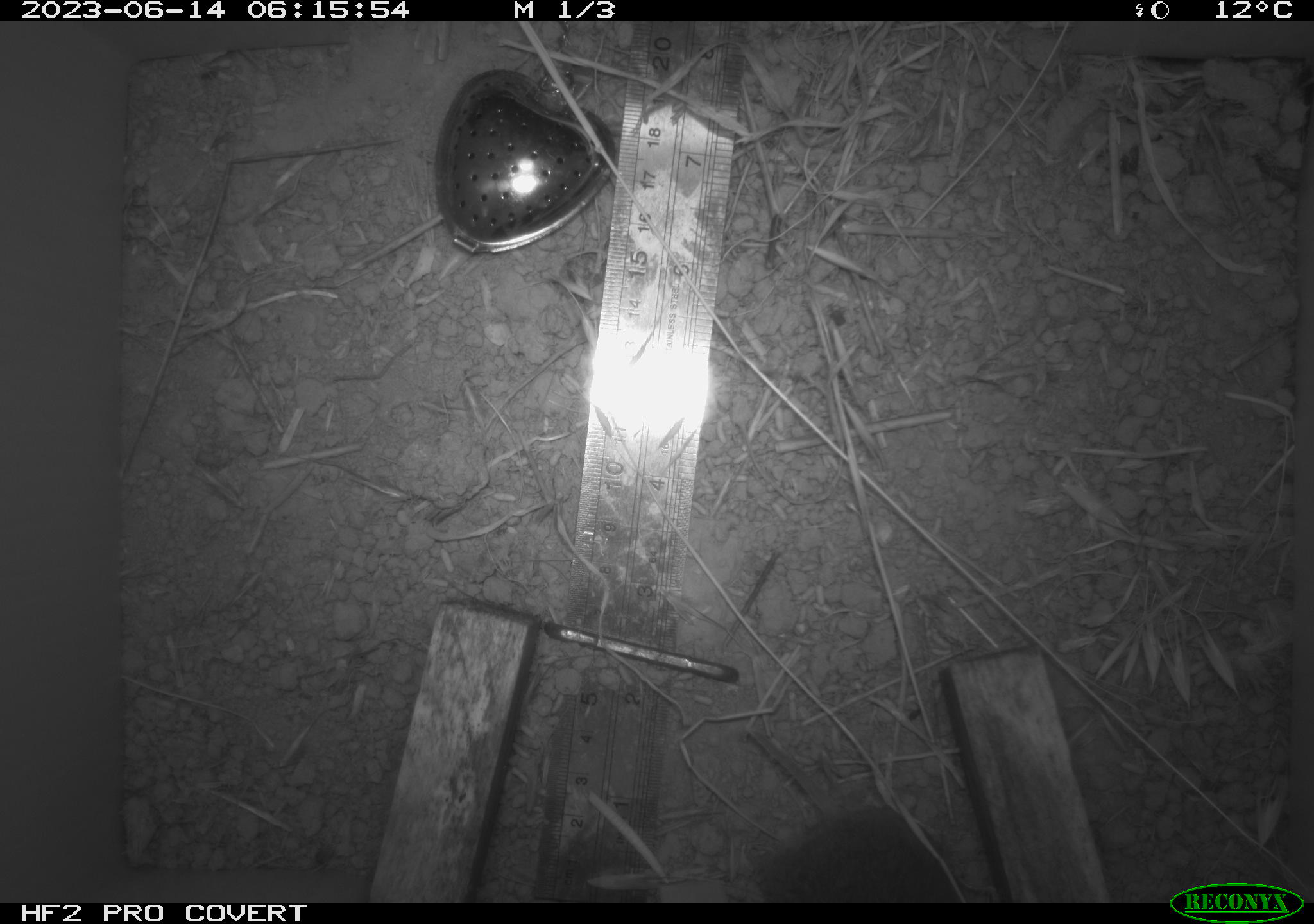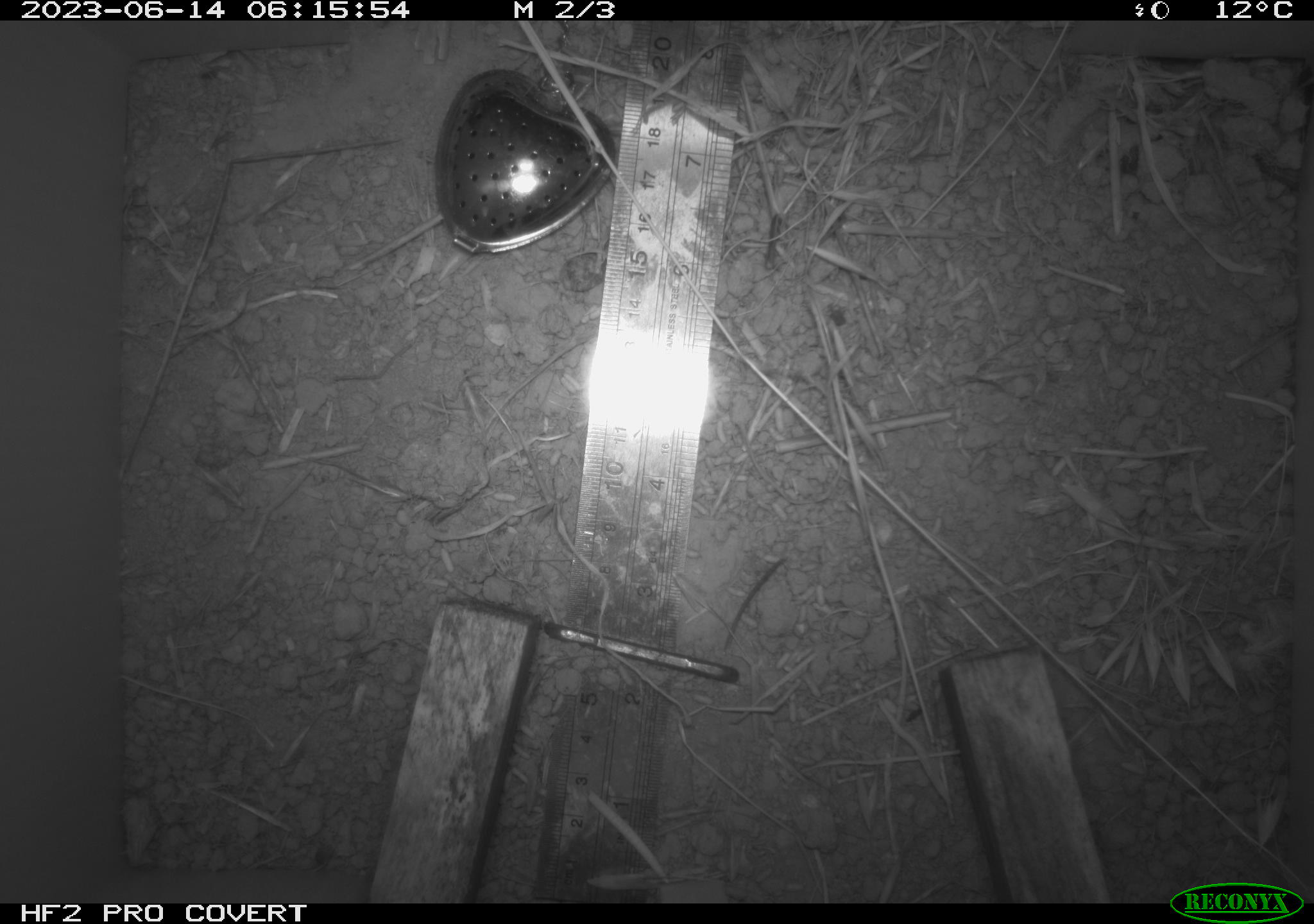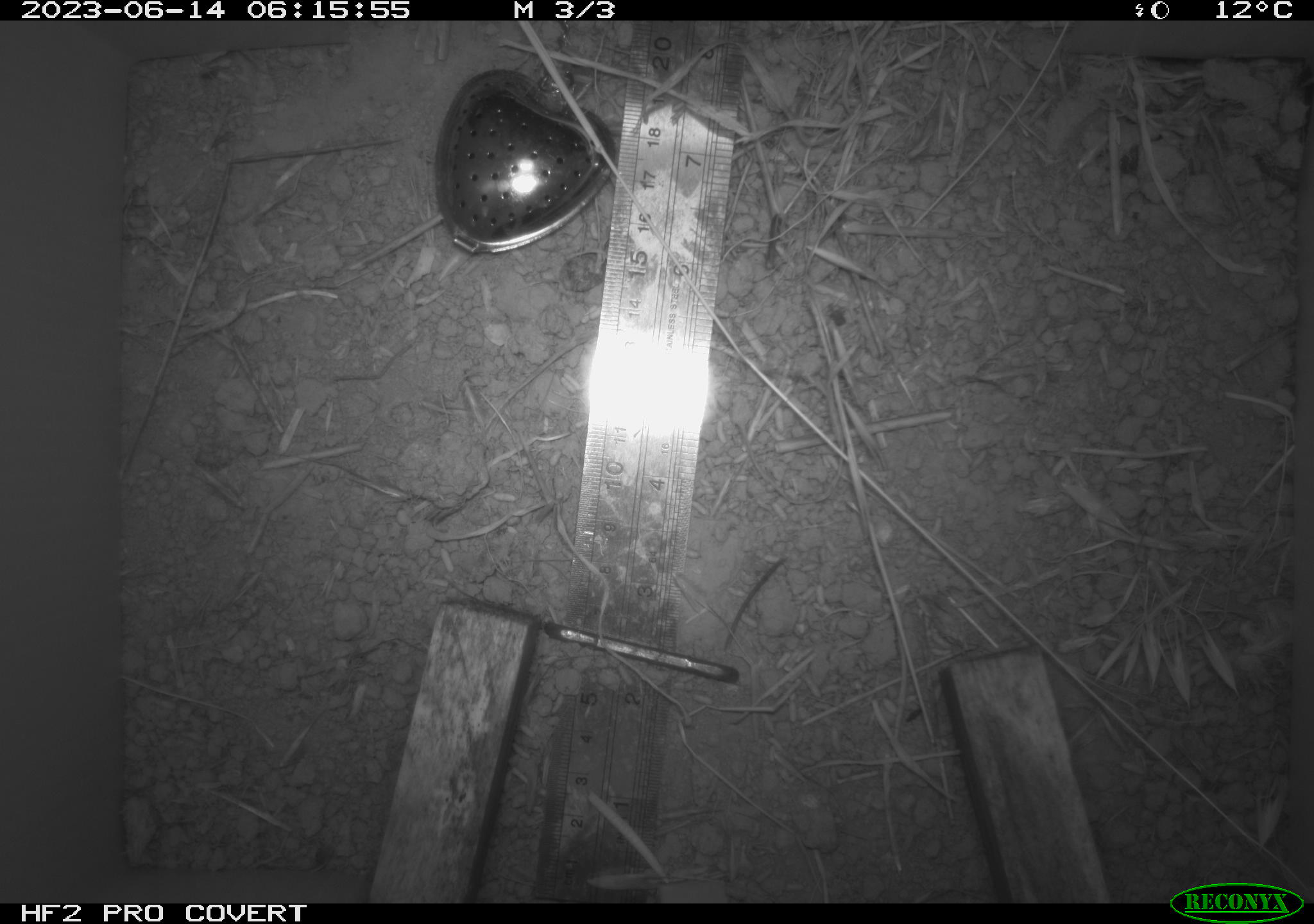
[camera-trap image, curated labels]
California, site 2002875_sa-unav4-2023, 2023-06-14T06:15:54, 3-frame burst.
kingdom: Animalia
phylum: Chordata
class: Mammalia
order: Rodentia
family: Cricetidae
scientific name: Arvicolinae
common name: voles, lemmings, and muskrats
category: arvicolinae subfamily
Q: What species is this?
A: Arvicolinae subfamily (voles, lemmings, and muskrats) (Arvicolinae).